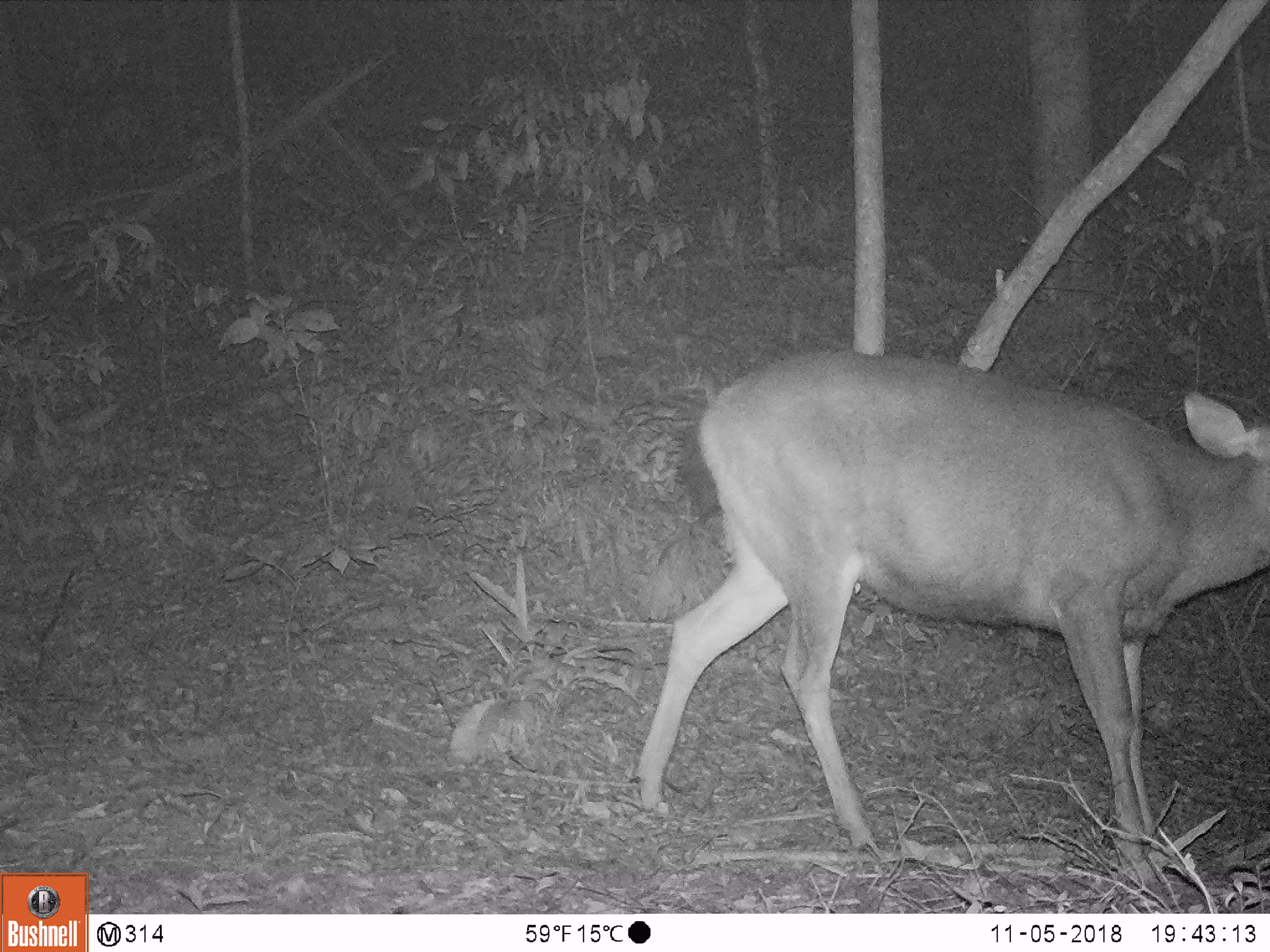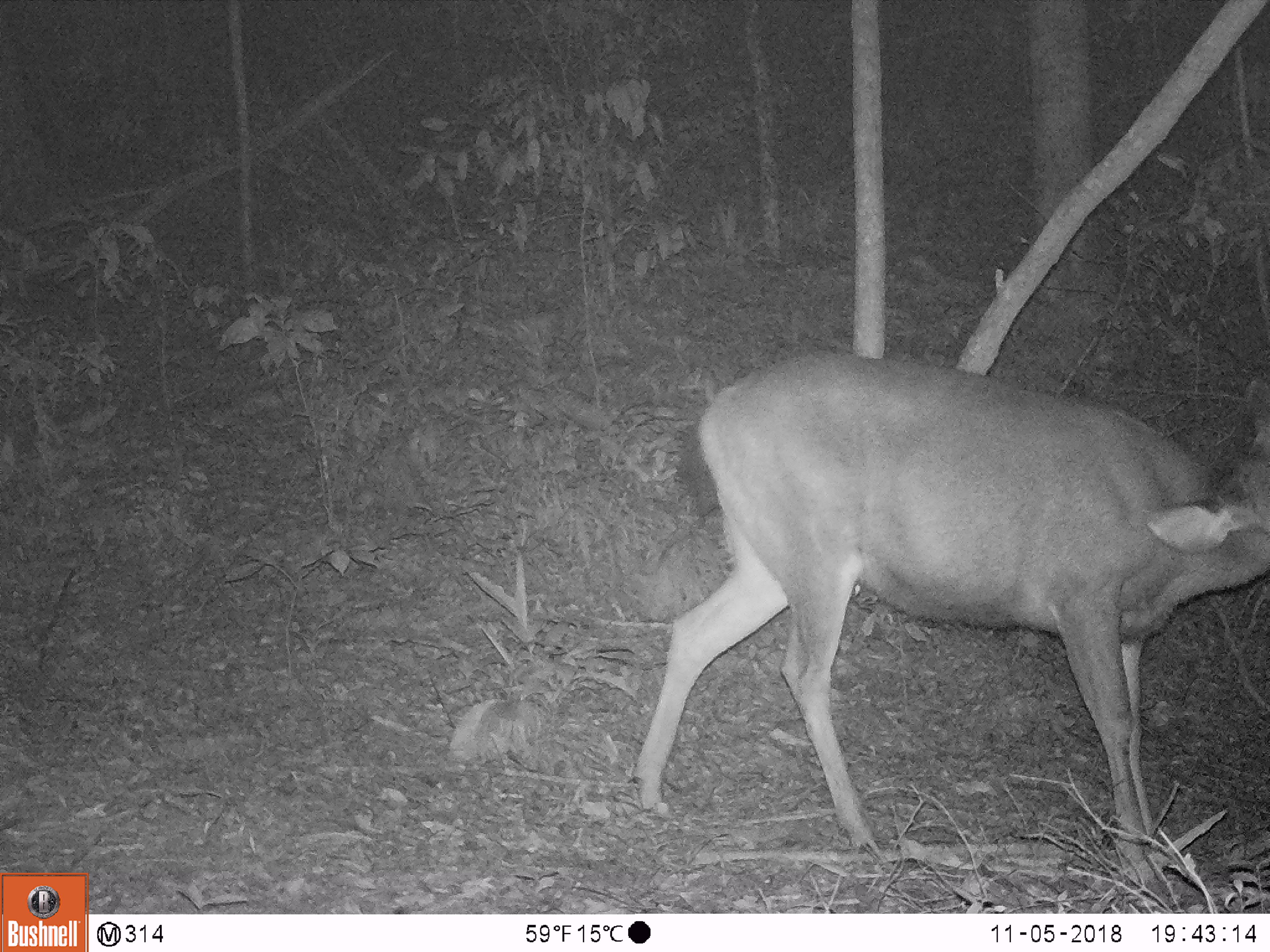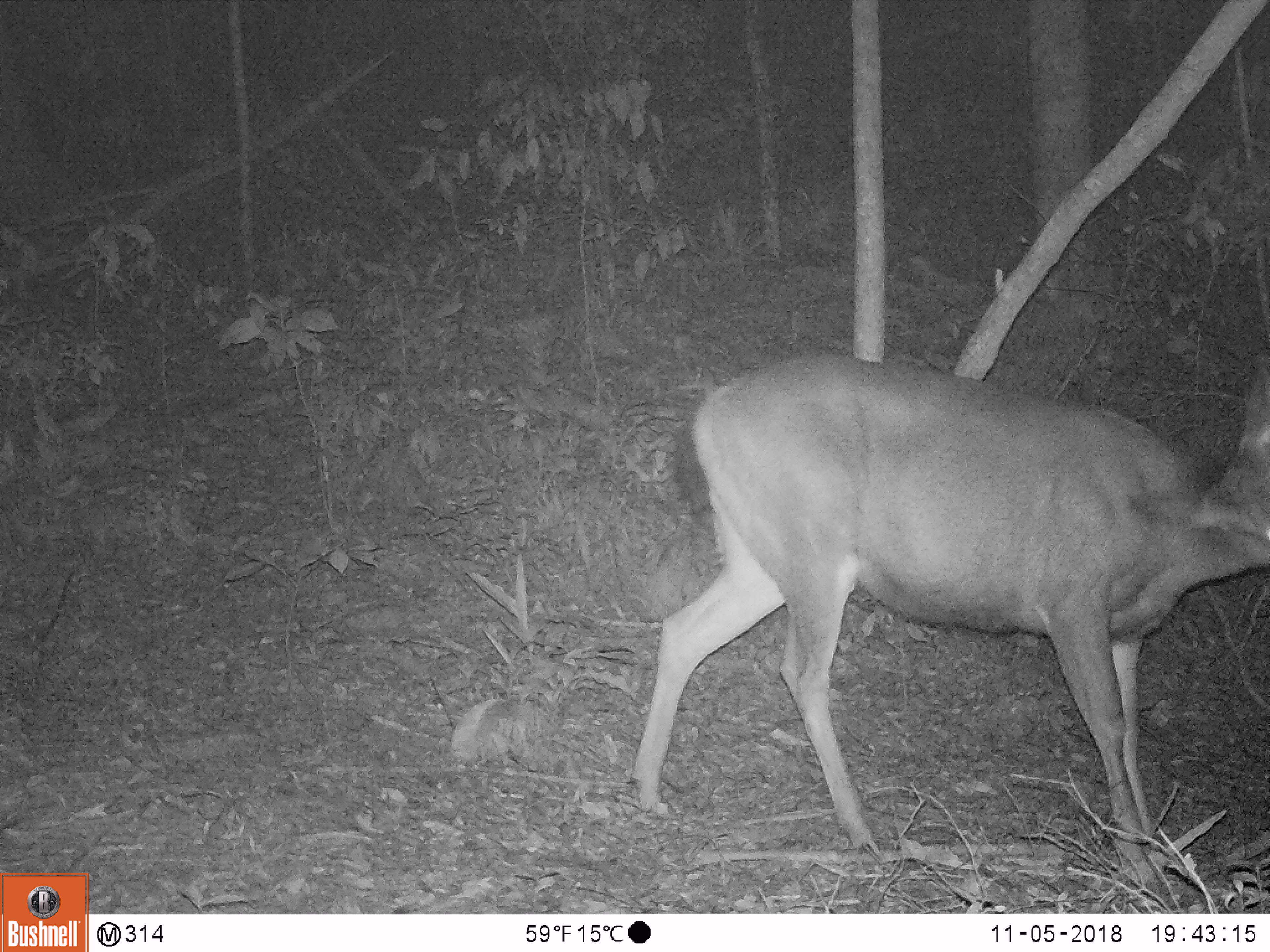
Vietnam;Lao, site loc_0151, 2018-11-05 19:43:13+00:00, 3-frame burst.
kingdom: Animalia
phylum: Chordata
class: Mammalia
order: Artiodactyla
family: Cervidae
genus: Rusa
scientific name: Rusa unicolor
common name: sambar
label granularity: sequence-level